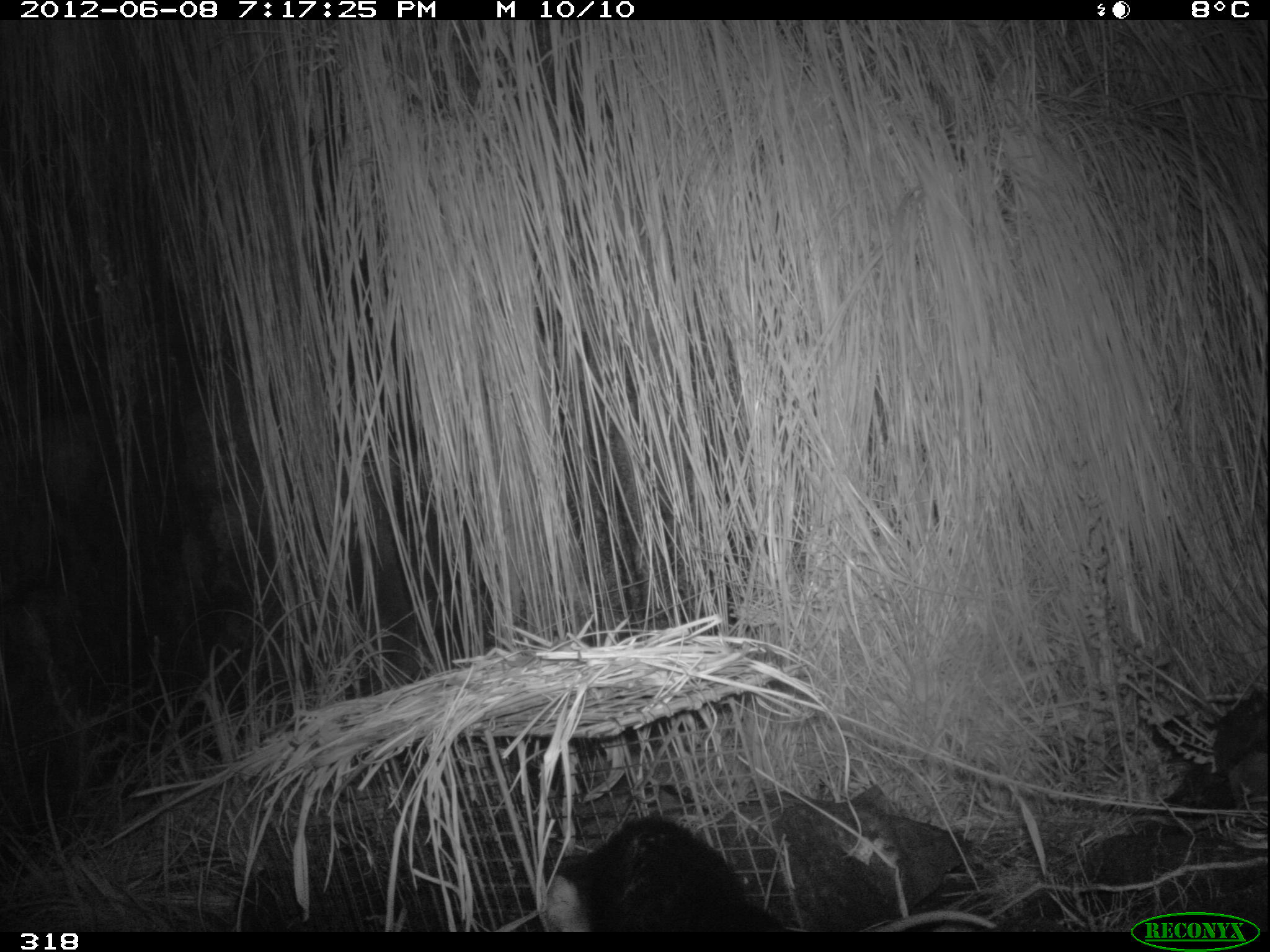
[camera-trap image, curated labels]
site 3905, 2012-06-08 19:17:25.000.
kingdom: Animalia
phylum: Chordata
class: Mammalia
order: Didelphimorphia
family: Didelphidae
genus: Didelphis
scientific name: Didelphis pernigra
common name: andean white-eared opossum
Didelphis pernigra (andean white-eared opossum).